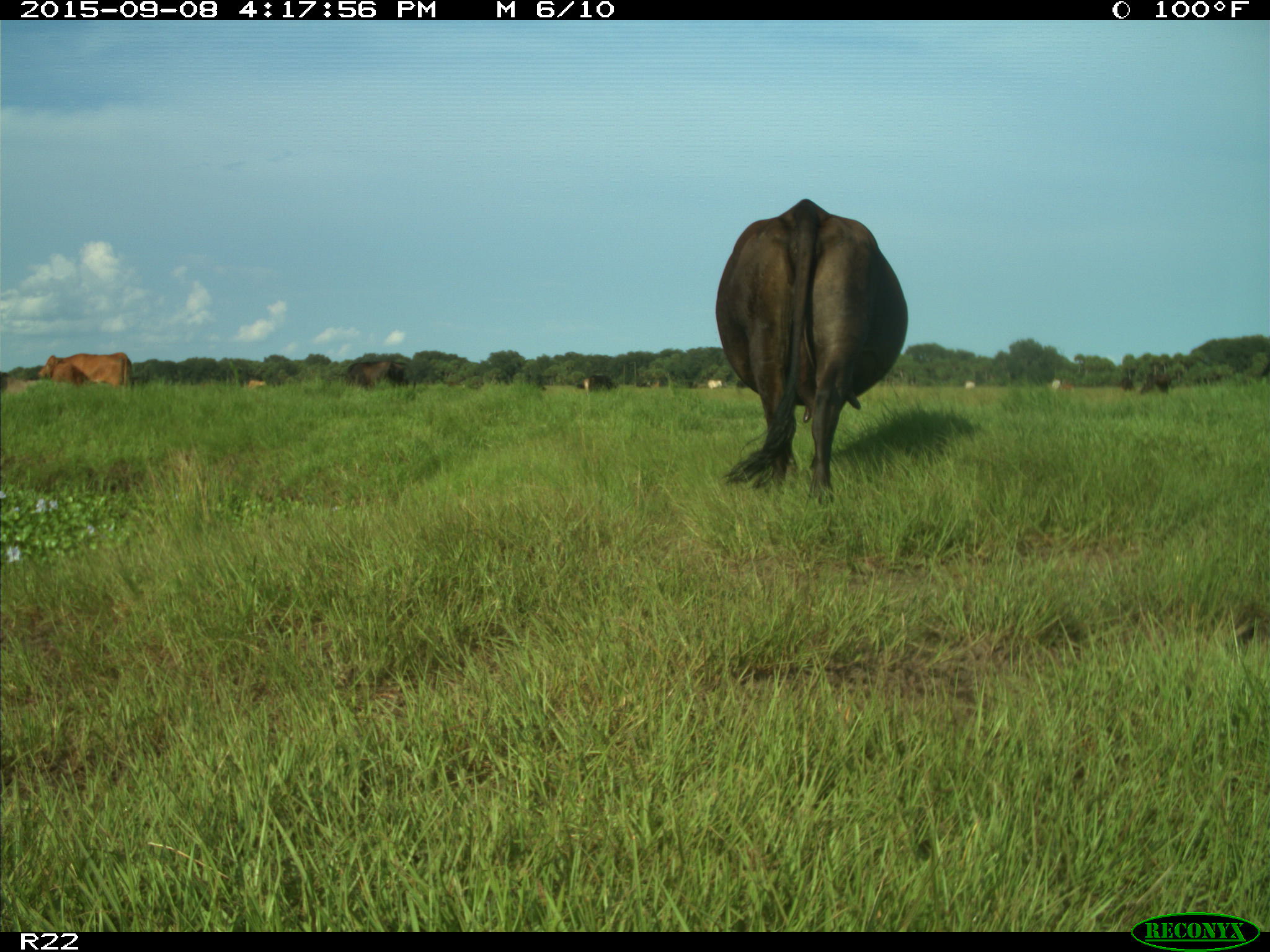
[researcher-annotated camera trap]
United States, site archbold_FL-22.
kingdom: Animalia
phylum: Chordata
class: Mammalia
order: Artiodactyla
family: Bovidae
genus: Bos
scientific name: Bos taurus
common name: domestic cow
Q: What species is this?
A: Bos taurus (domestic cow).